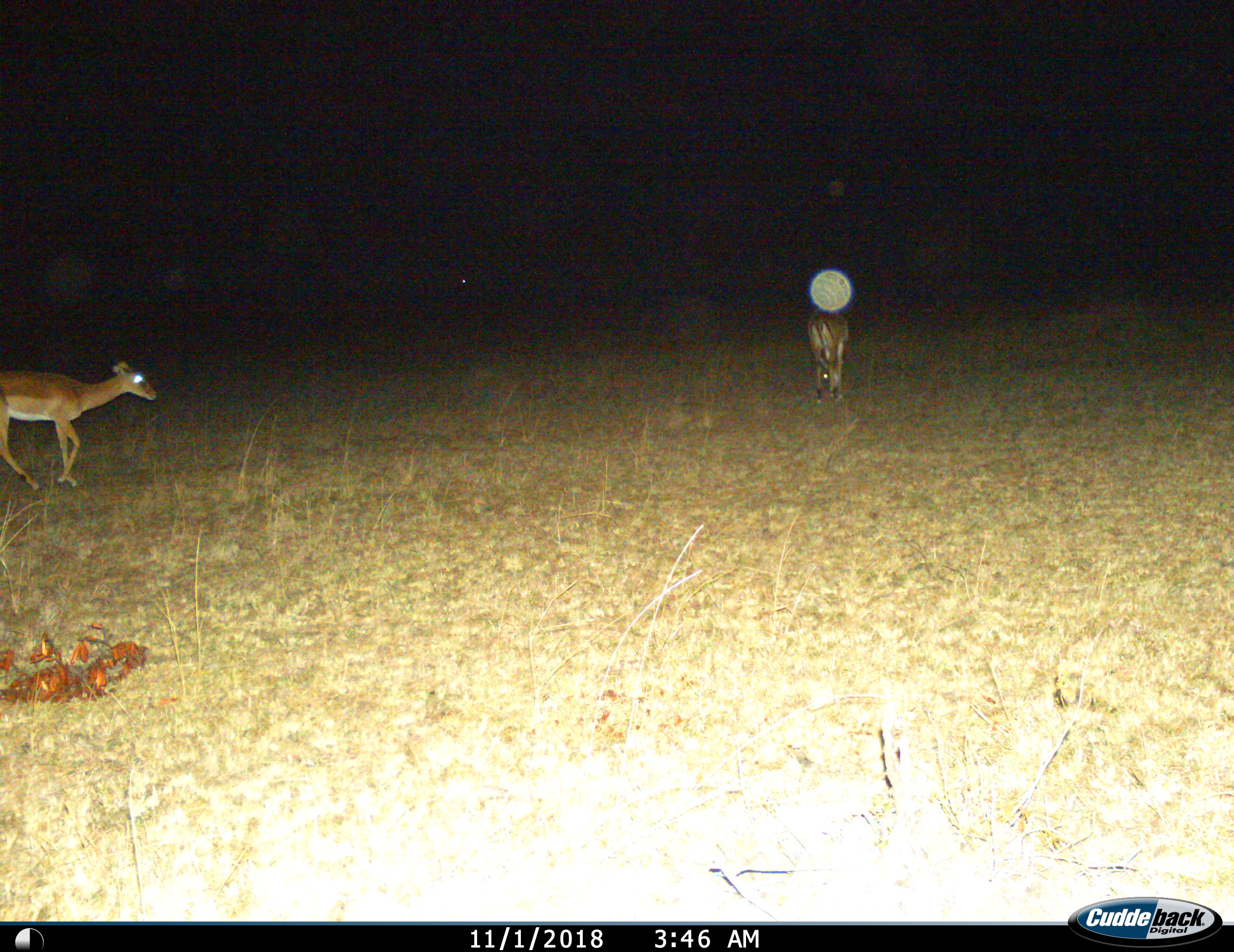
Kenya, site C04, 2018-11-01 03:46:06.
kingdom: Animalia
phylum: Chordata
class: Mammalia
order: Artiodactyla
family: Bovidae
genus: Aepyceros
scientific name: Aepyceros melampus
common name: impala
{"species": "impala (Aepyceros melampus)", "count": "2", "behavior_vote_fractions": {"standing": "33%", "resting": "0%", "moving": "67%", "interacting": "0%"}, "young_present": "0%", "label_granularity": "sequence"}